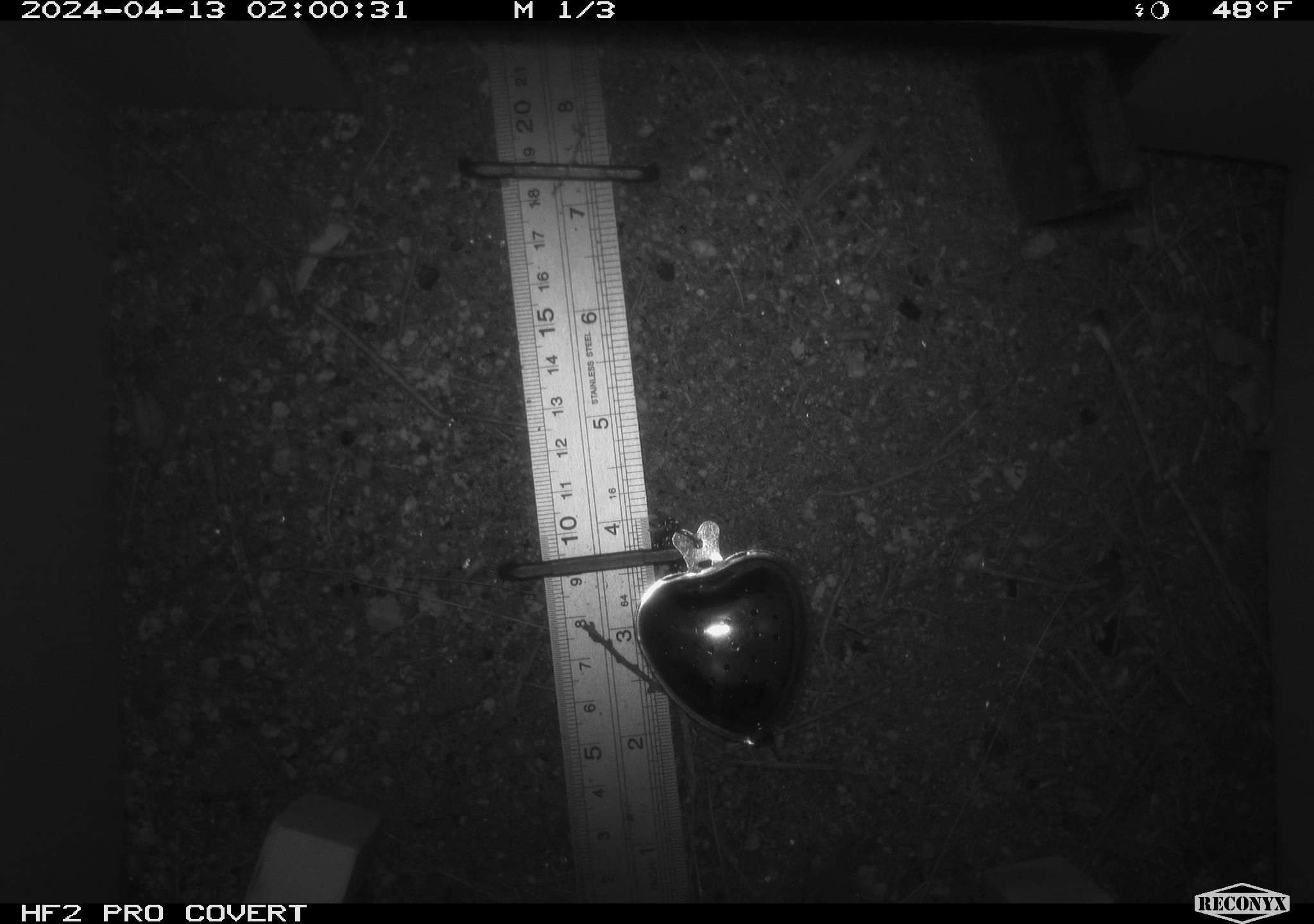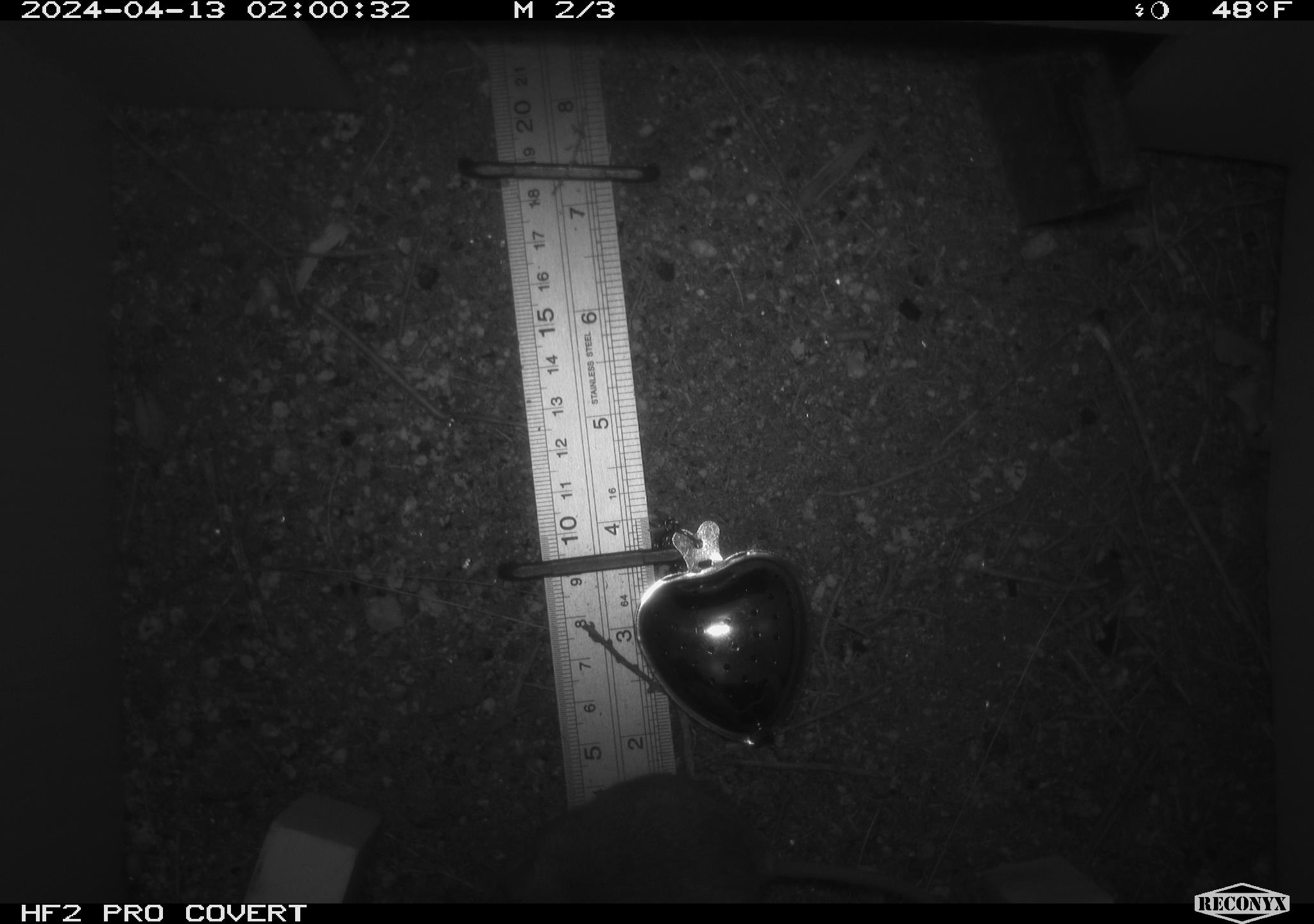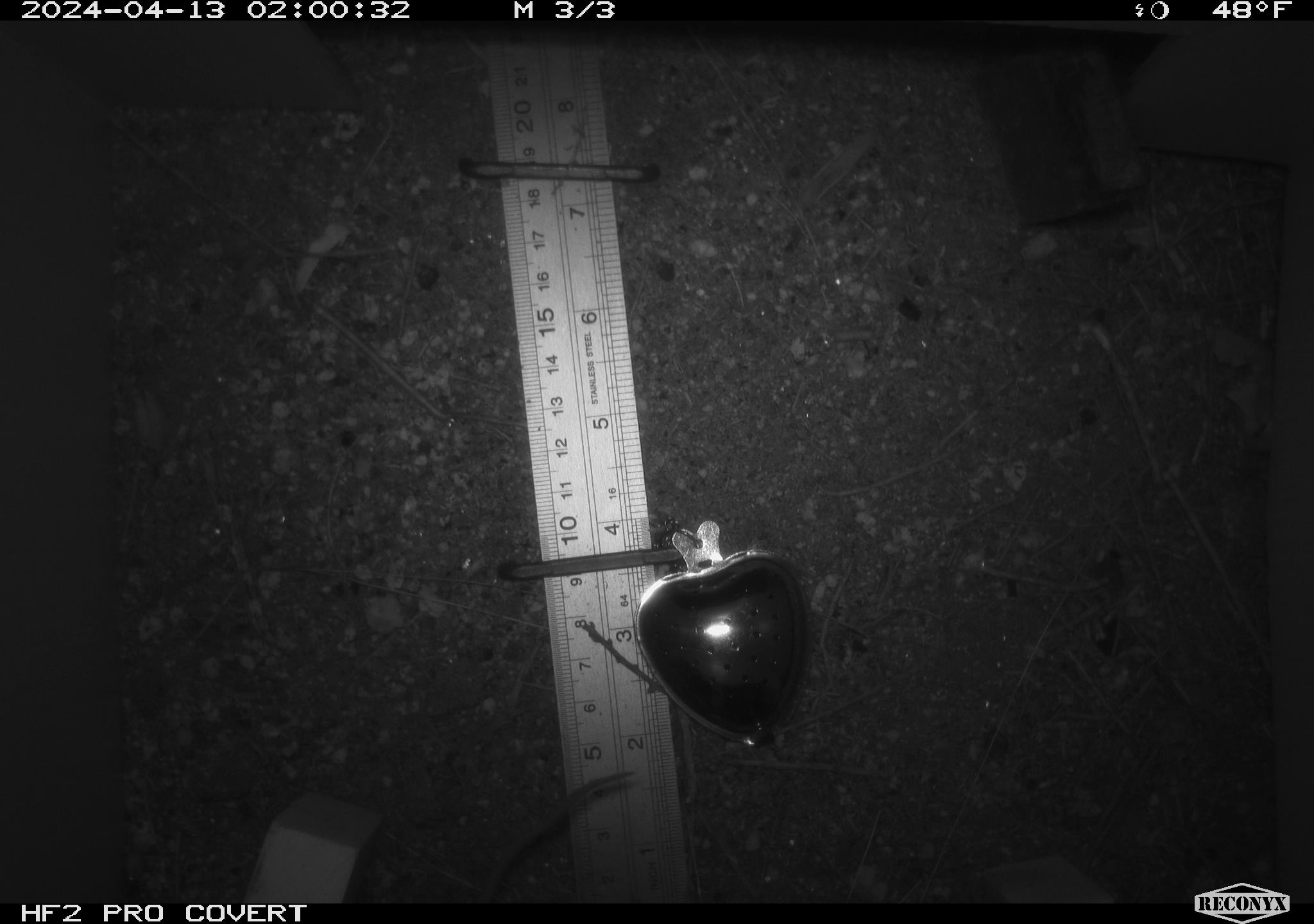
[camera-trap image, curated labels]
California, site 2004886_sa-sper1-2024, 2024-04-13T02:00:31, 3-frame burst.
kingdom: Animalia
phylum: Chordata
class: Mammalia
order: Rodentia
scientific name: Rodentia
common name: mouse species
Mouse species (Rodentia).